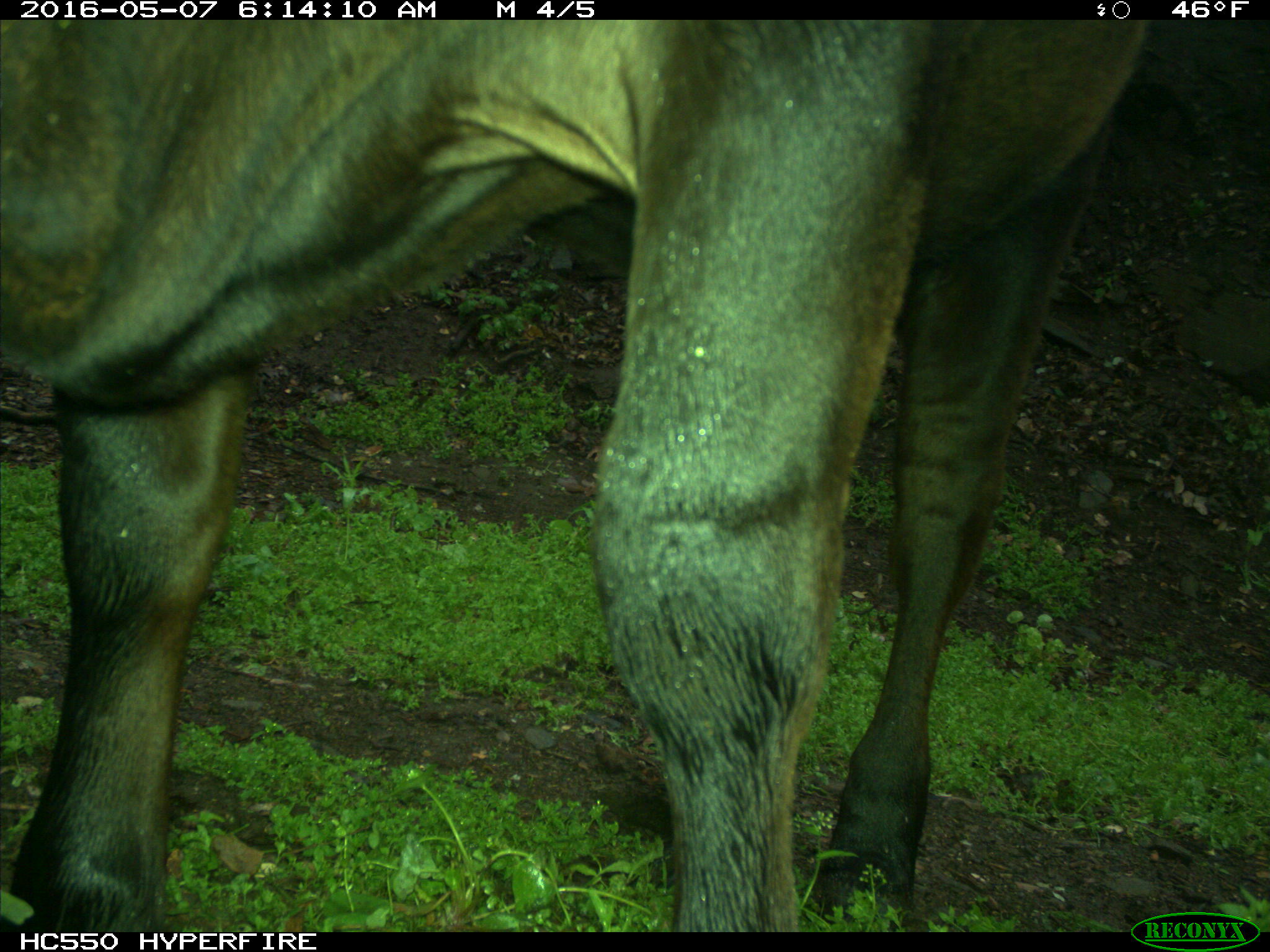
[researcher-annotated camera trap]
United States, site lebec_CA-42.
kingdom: Animalia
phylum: Chordata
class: Mammalia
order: Artiodactyla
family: Bovidae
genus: Bos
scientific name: Bos taurus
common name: domestic cow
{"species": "Bos taurus (domestic cow)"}